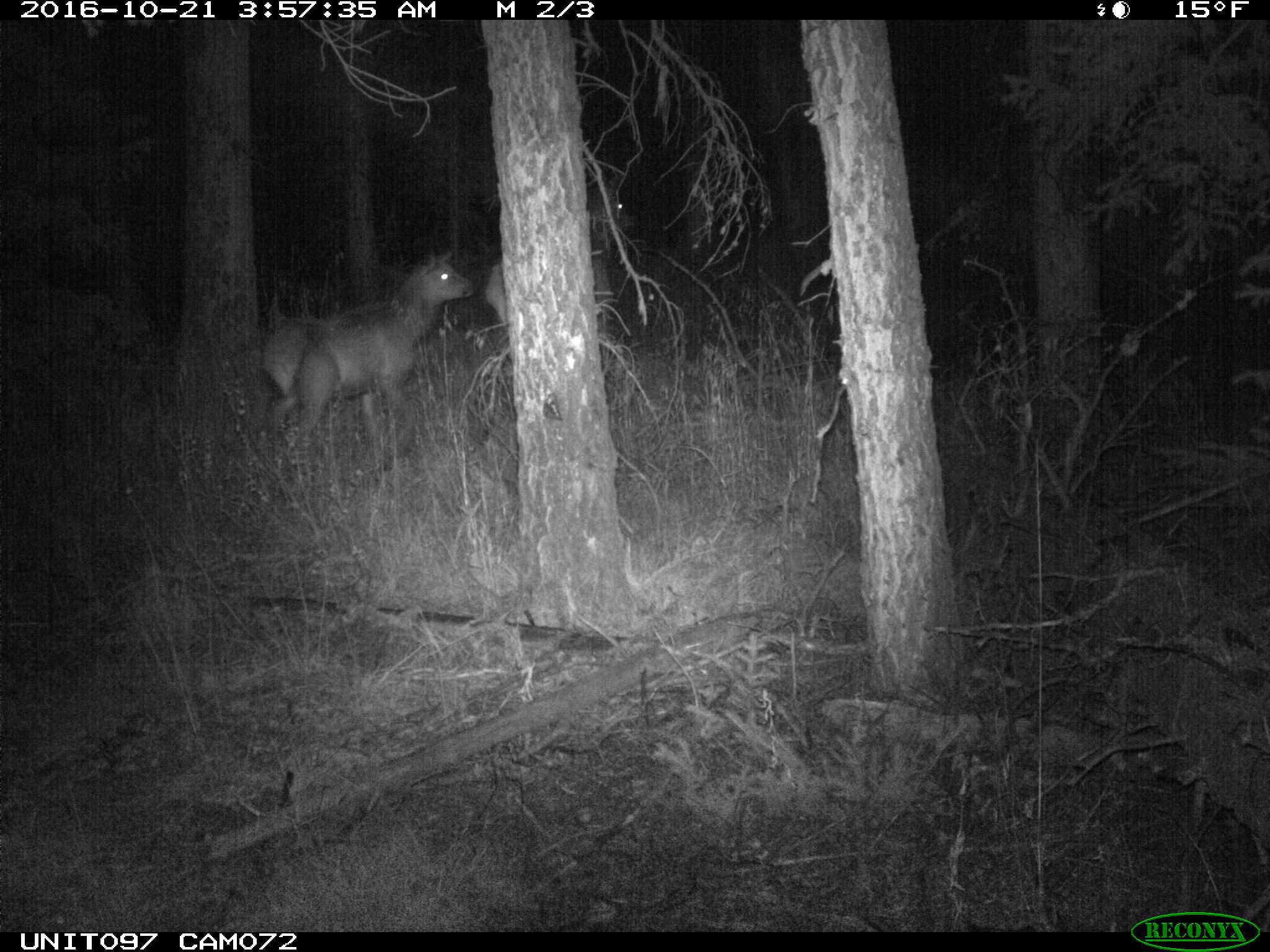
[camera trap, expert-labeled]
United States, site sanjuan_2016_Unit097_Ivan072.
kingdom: Animalia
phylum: Chordata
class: Mammalia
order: Artiodactyla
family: Cervidae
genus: Cervus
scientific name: Cervus elaphus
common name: red deer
Cervus elaphus (red deer).